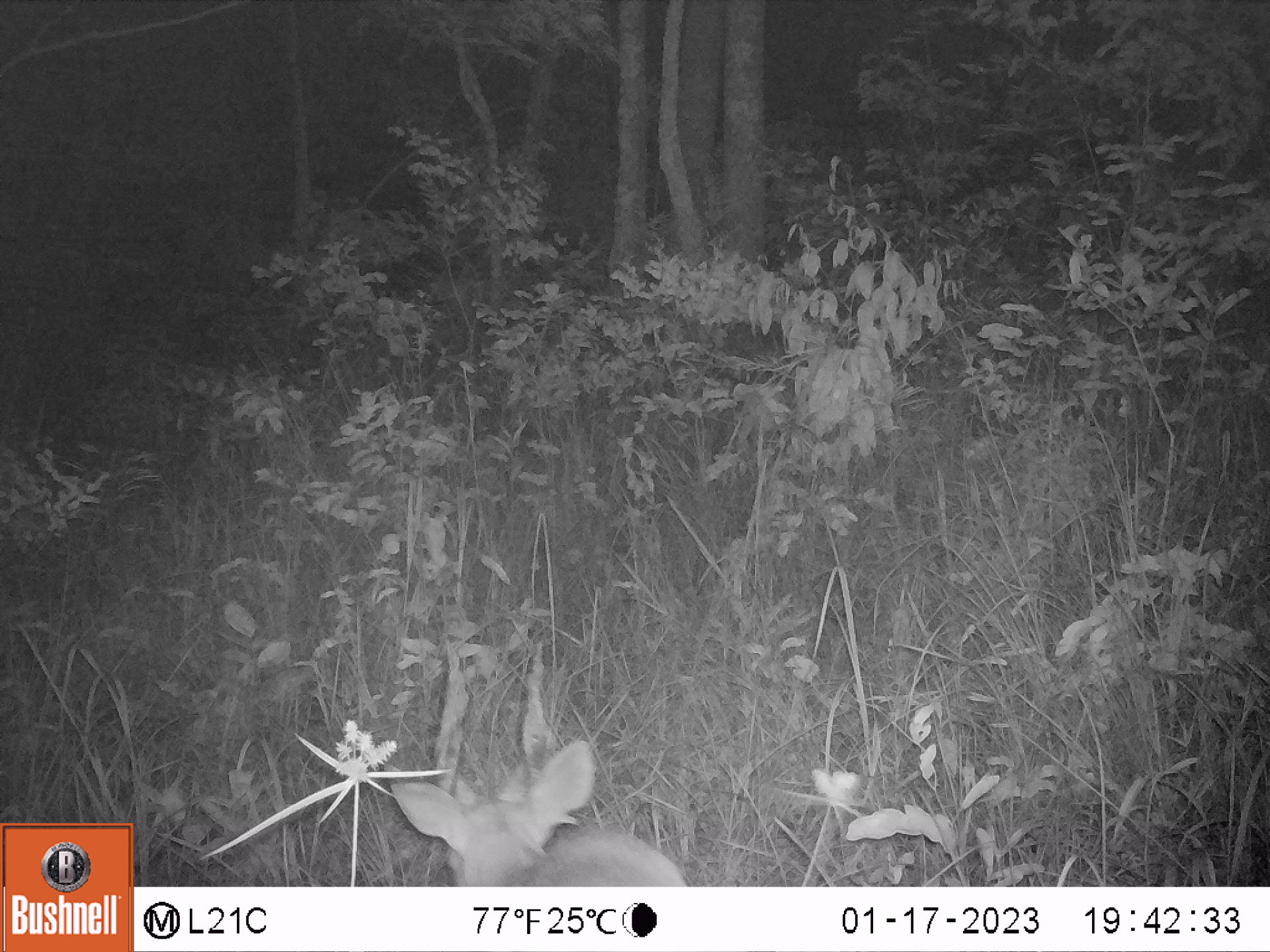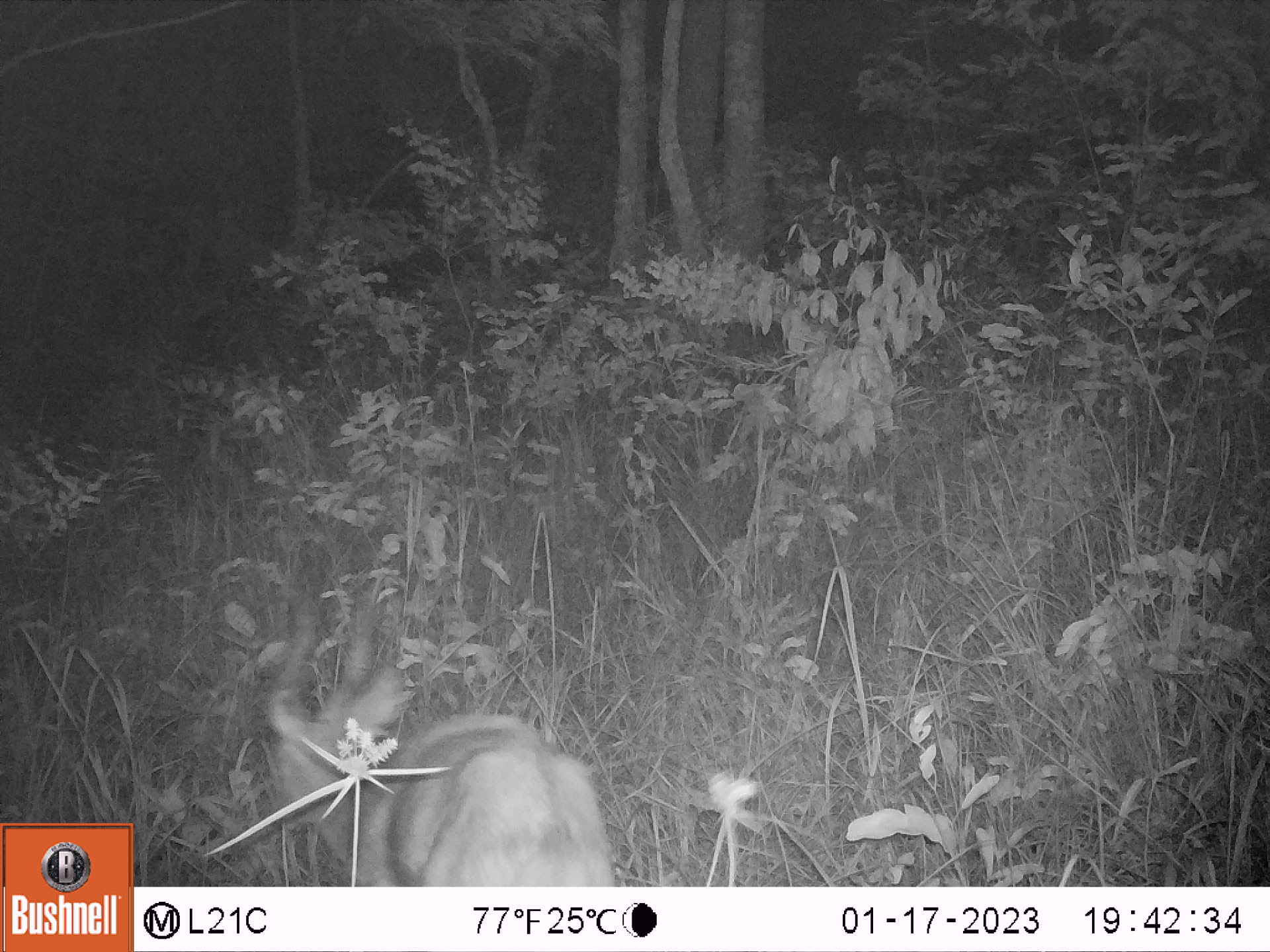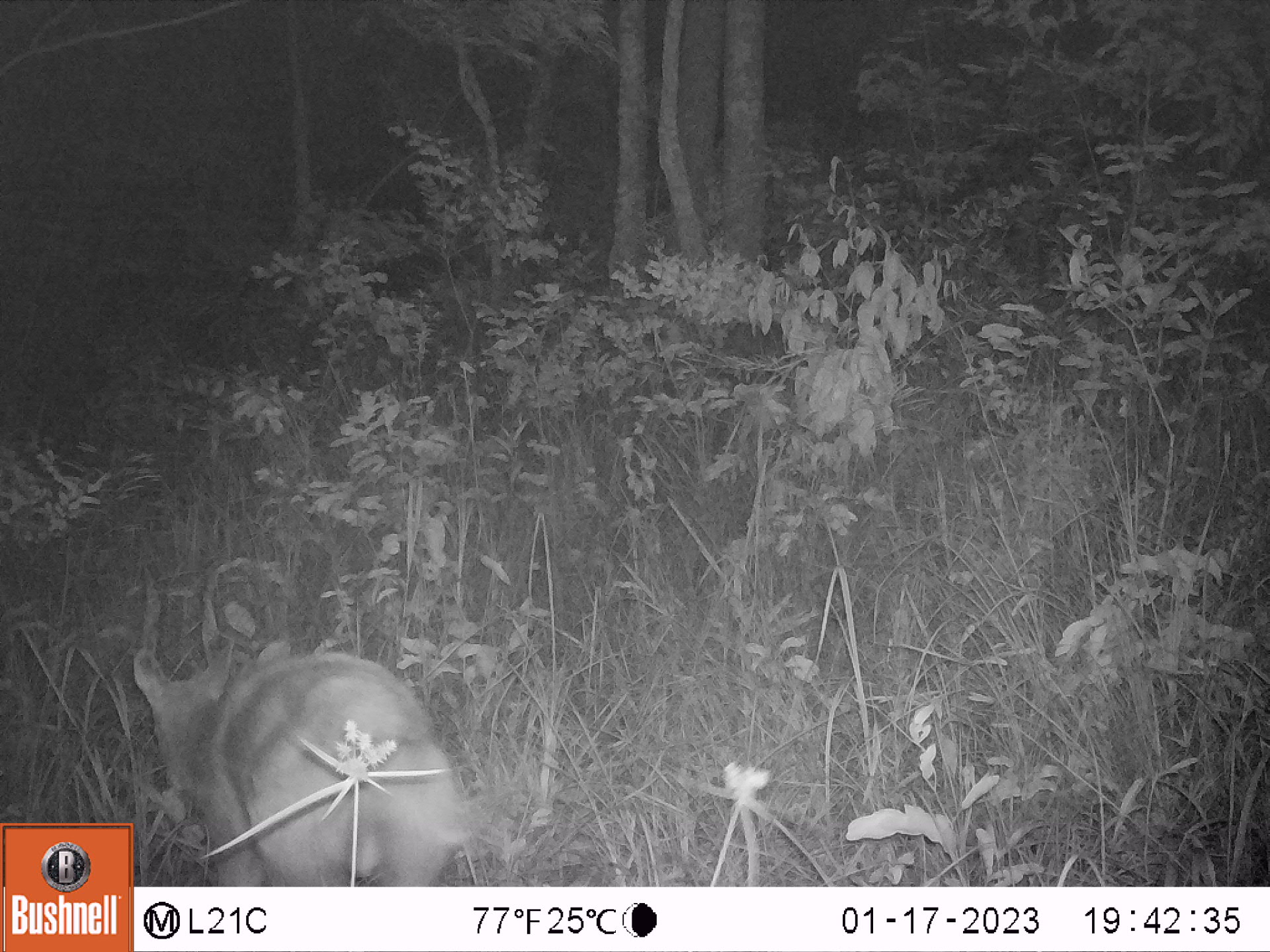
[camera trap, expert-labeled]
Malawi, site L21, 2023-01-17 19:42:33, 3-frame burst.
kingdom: Animalia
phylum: Chordata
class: Mammalia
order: Artiodactyla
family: Bovidae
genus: Tragelaphus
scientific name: Tragelaphus sylvaticus sylvaticus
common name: cape bushbuck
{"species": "cape bushbuck (Tragelaphus sylvaticus sylvaticus)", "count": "1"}